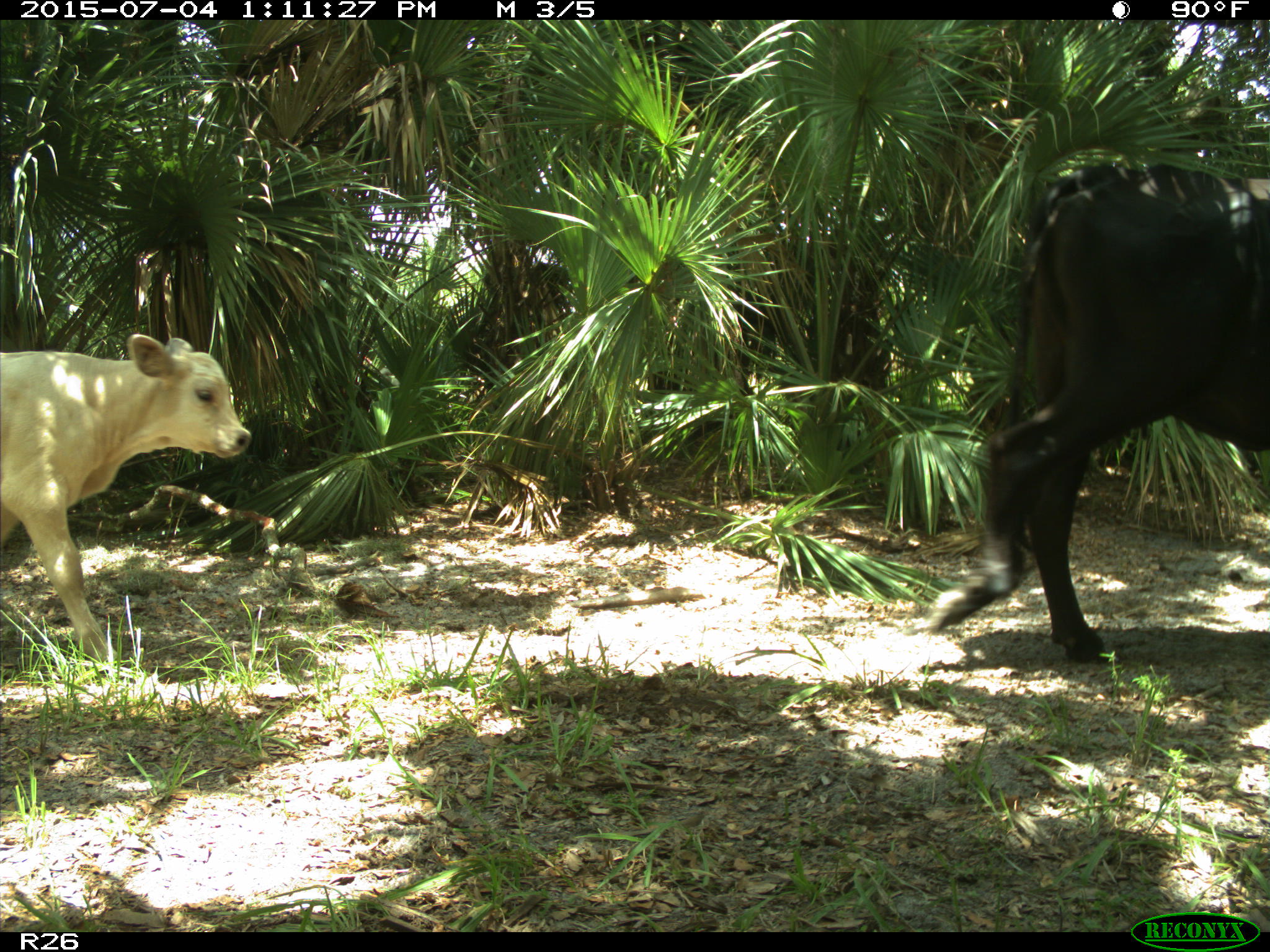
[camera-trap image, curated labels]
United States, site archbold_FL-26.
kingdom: Animalia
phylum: Chordata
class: Mammalia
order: Artiodactyla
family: Bovidae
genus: Bos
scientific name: Bos taurus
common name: domestic cow